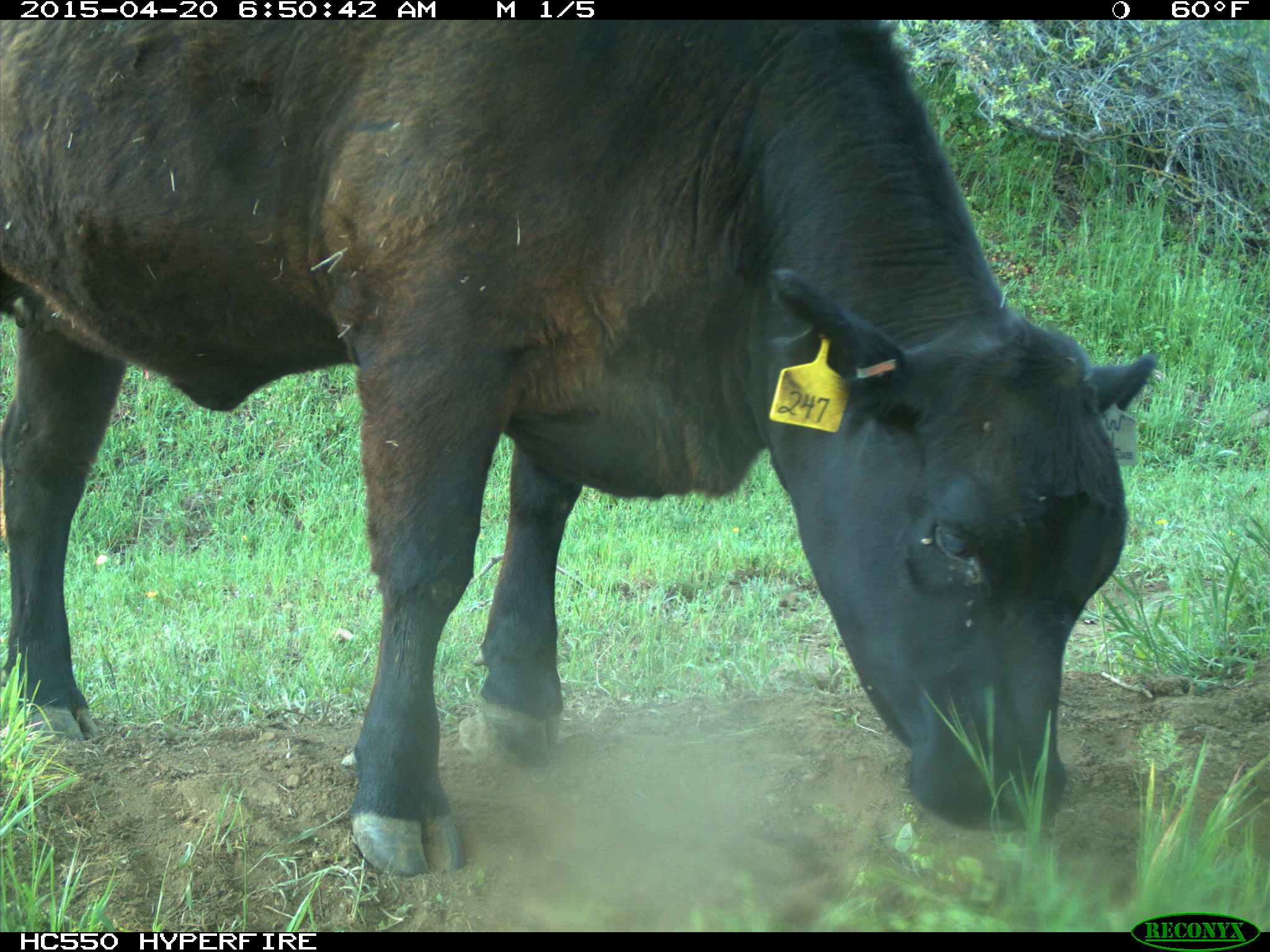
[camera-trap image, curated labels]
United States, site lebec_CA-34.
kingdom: Animalia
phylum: Chordata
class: Mammalia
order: Artiodactyla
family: Bovidae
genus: Bos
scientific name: Bos taurus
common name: domestic cow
Bos taurus (domestic cow).